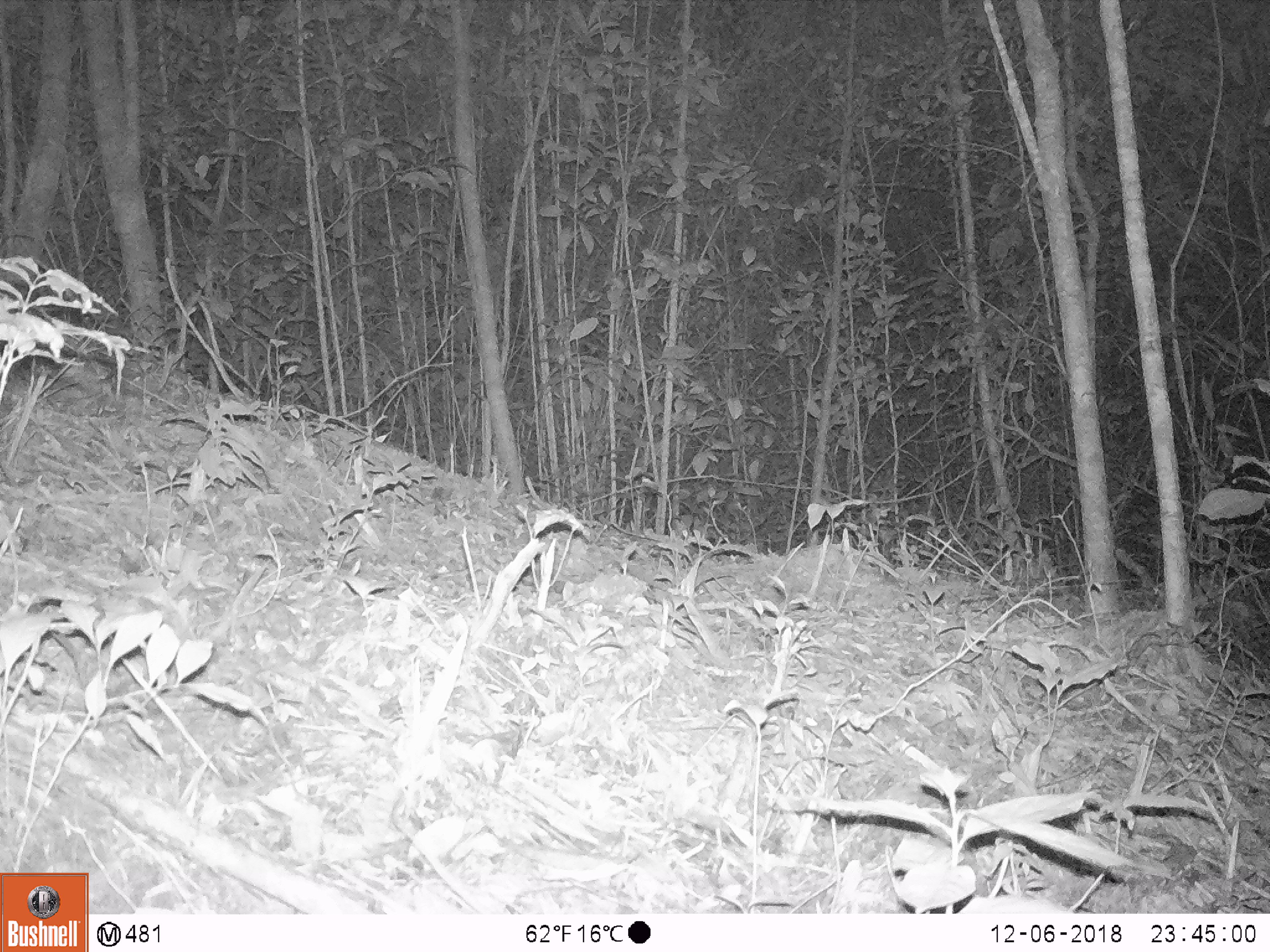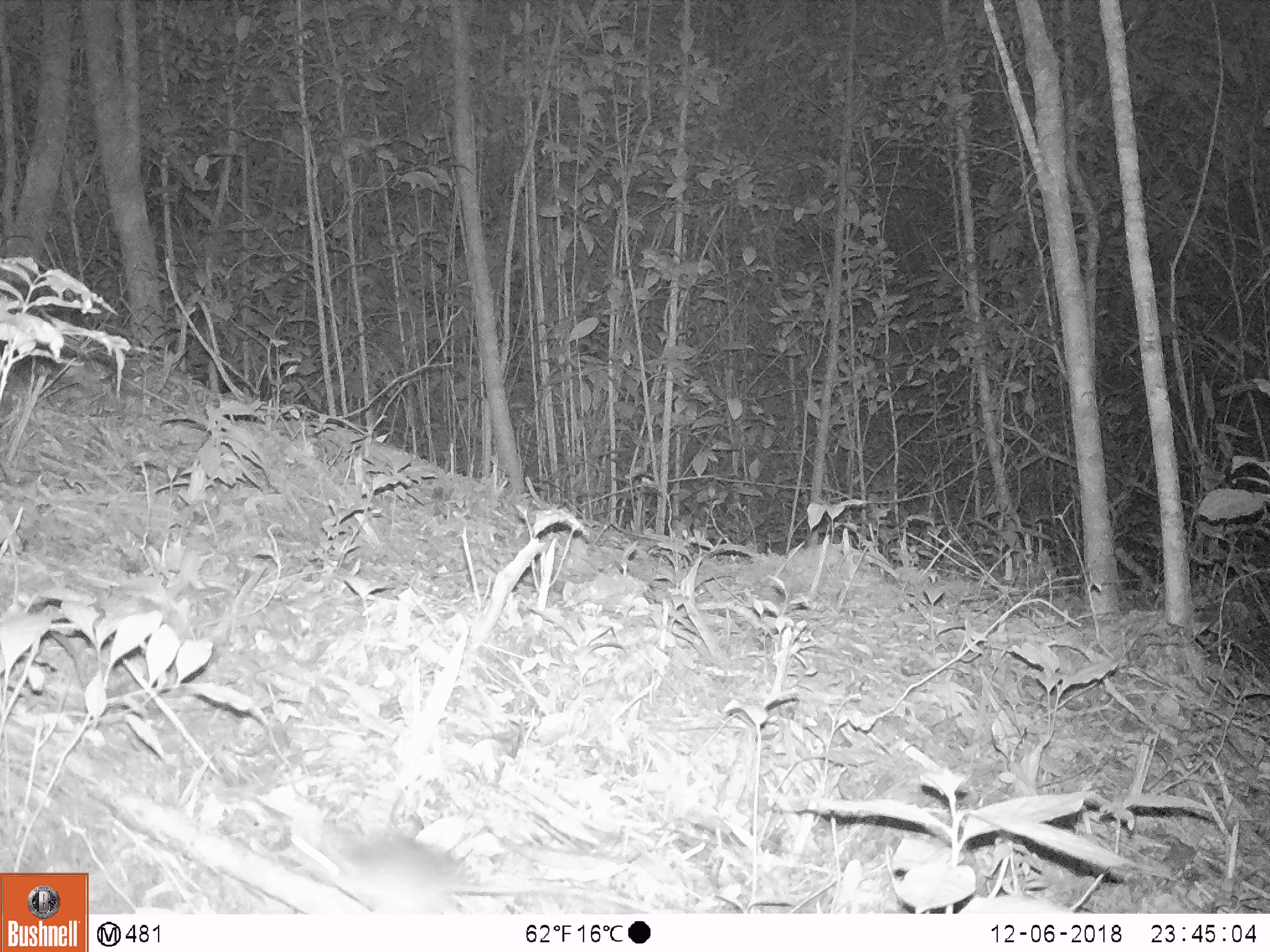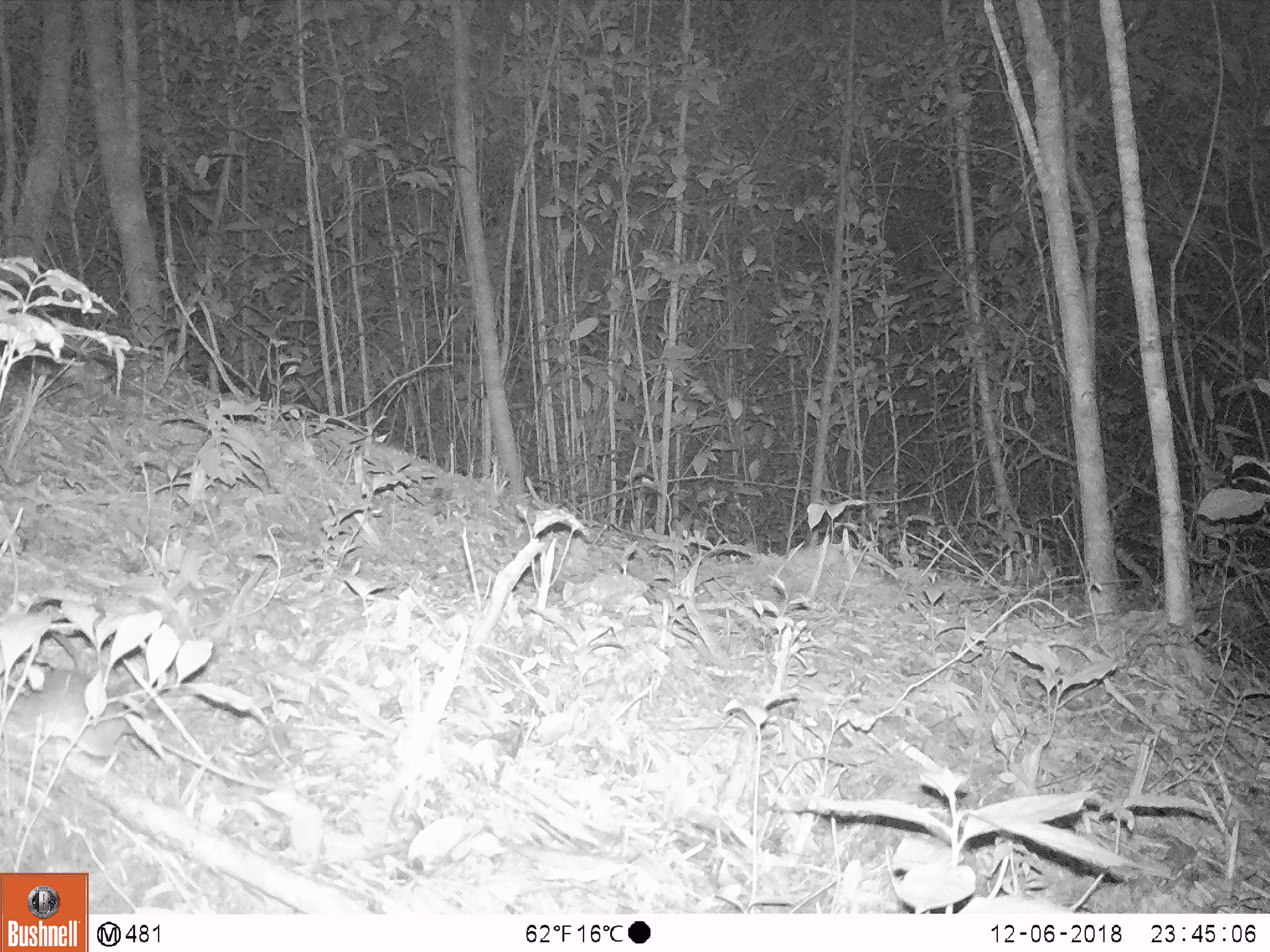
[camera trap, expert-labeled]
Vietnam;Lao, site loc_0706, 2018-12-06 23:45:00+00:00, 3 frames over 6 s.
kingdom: Animalia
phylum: Chordata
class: Mammalia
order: Rodentia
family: Muridae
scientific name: Muridae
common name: old-world mice and rats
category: unidentified murid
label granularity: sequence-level